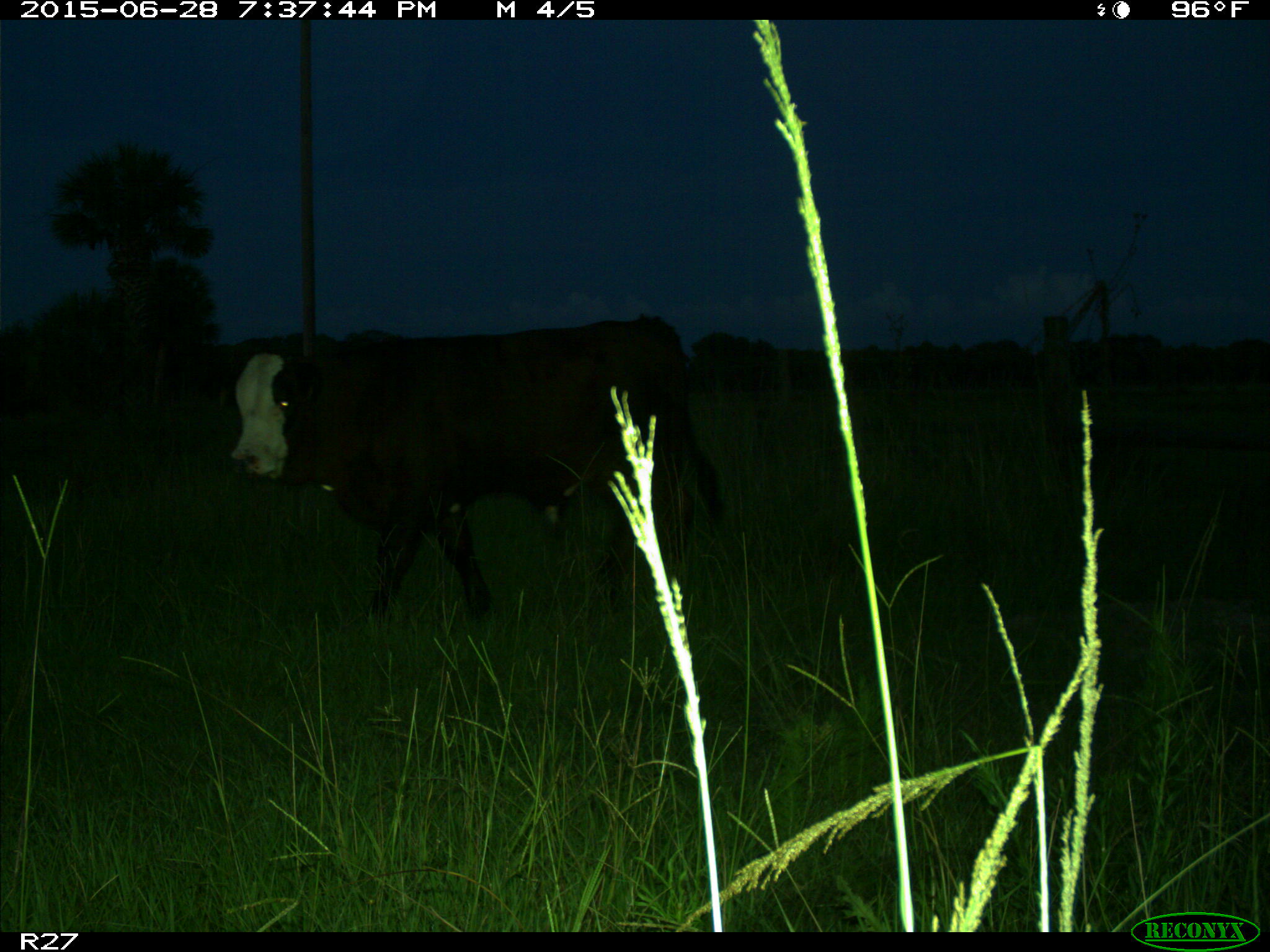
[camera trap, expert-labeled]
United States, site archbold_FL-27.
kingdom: Animalia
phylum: Chordata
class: Mammalia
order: Artiodactyla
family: Bovidae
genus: Bos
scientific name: Bos taurus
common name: domestic cow